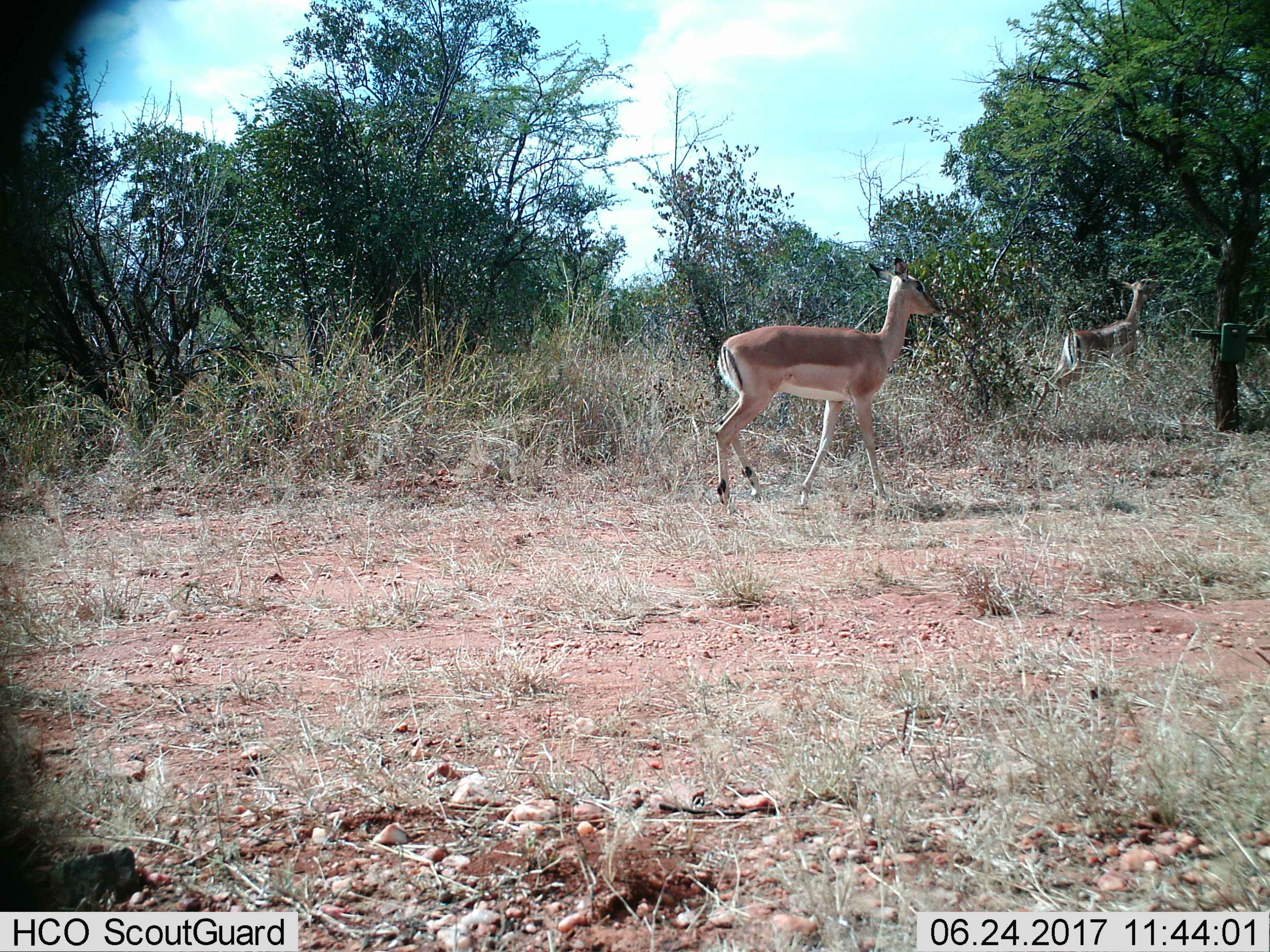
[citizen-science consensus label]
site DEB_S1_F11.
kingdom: Animalia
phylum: Chordata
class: Mammalia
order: Artiodactyla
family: Bovidae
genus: Aepyceros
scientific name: Aepyceros melampus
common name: impala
Impala (Aepyceros melampus), count 2. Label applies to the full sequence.